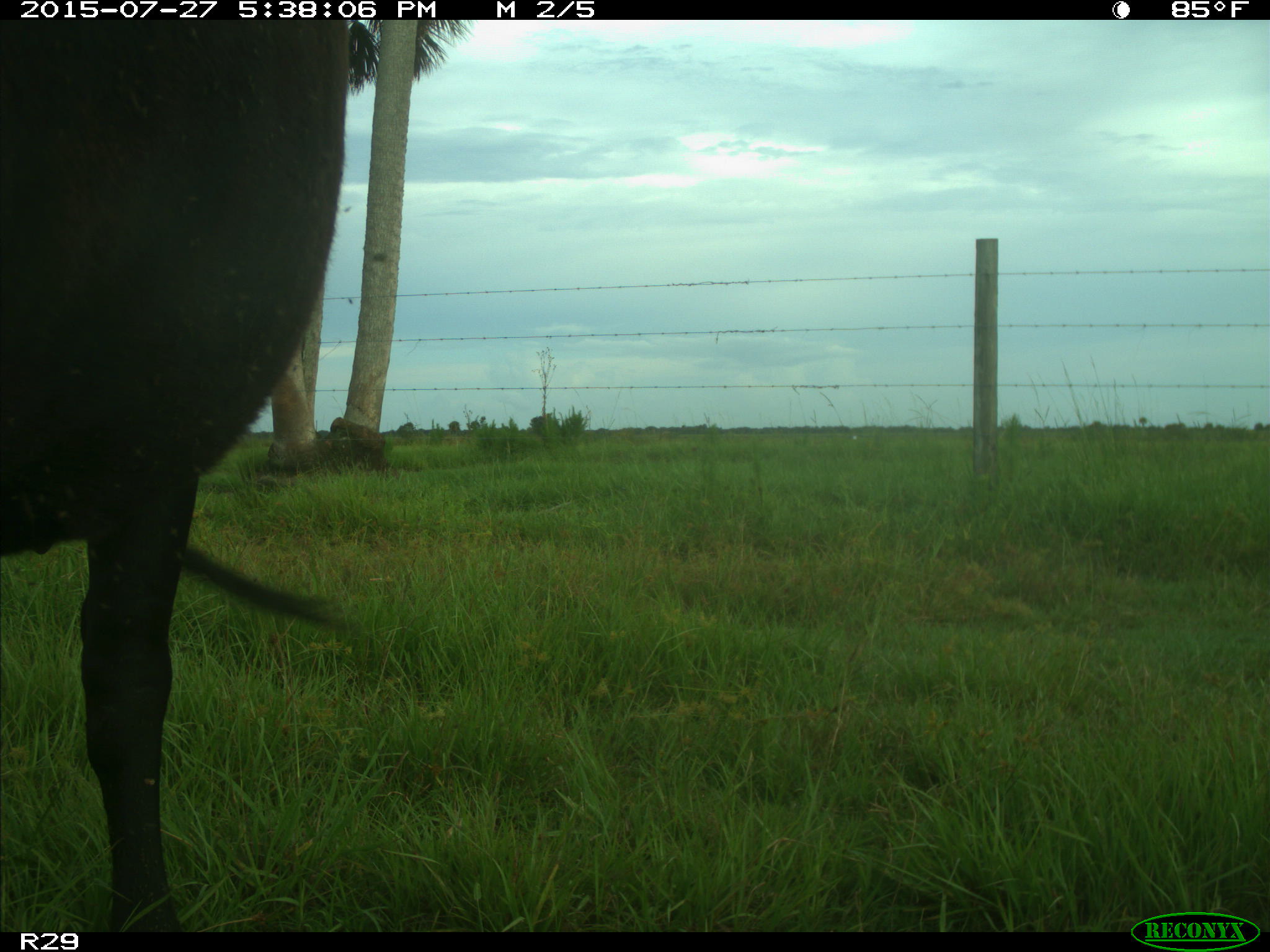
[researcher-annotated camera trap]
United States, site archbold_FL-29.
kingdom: Animalia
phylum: Chordata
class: Mammalia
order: Artiodactyla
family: Bovidae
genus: Bos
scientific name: Bos taurus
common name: domestic cow